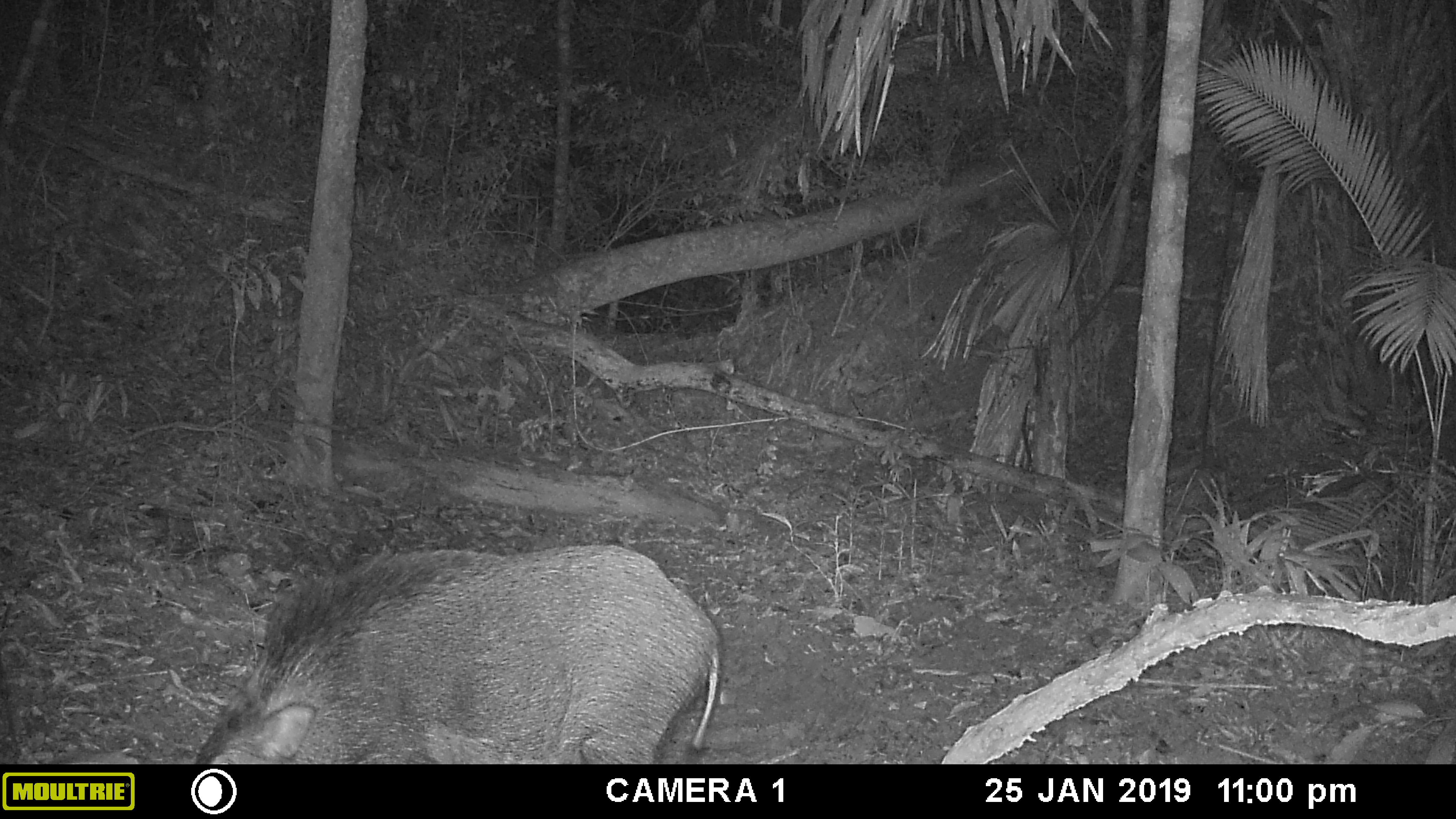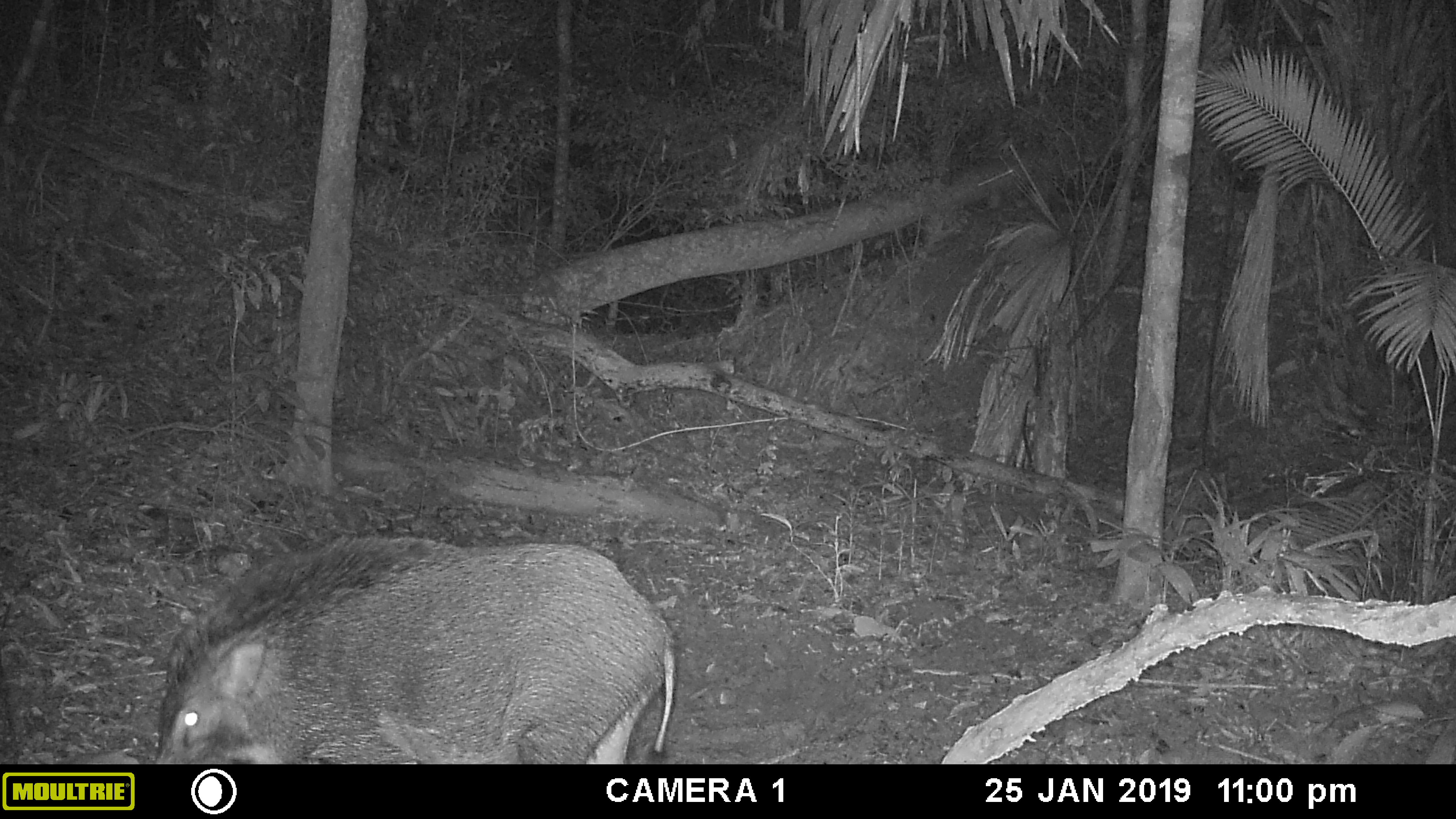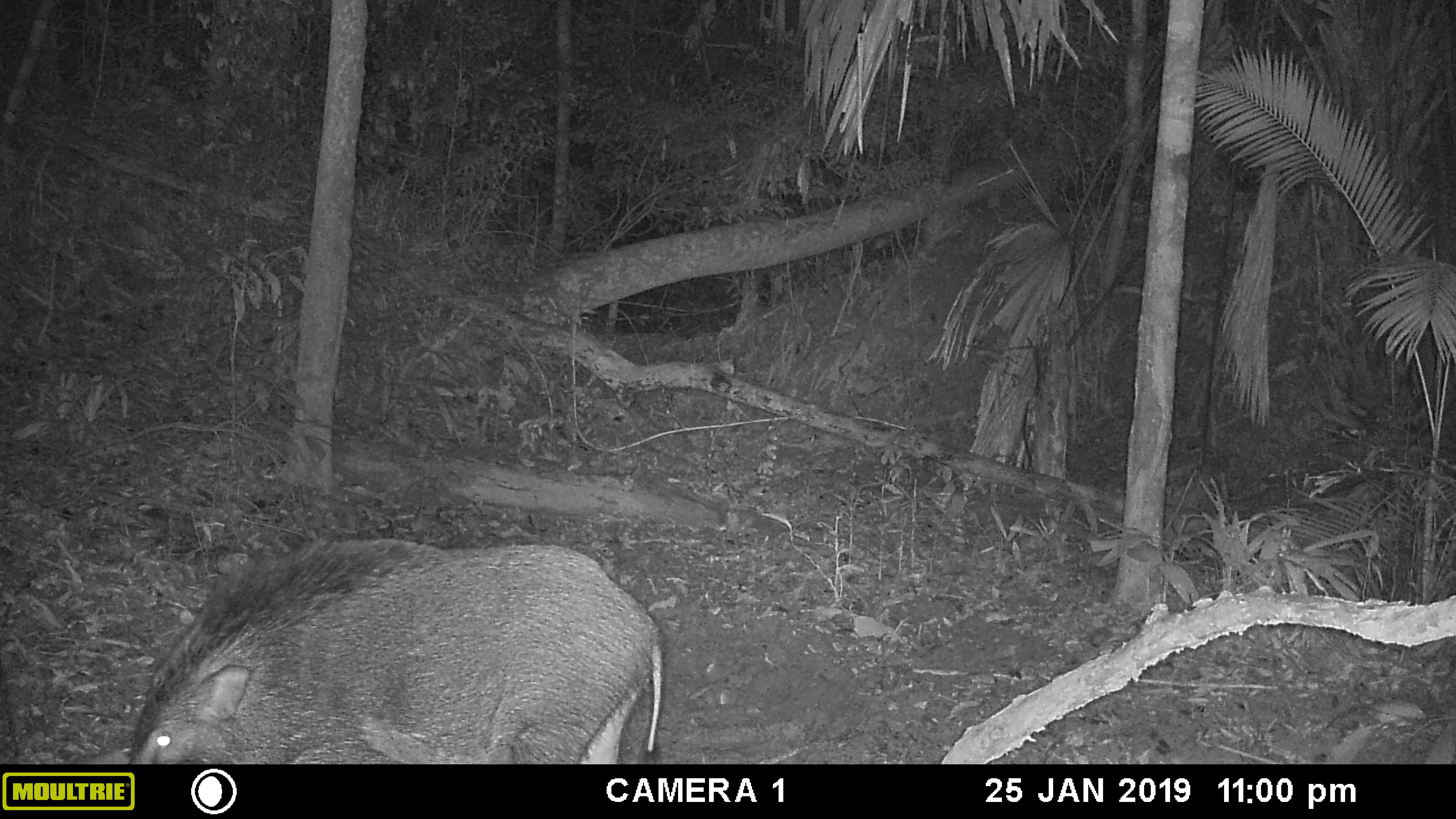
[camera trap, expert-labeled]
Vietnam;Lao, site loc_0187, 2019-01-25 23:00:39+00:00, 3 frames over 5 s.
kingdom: Animalia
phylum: Chordata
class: Mammalia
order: Artiodactyla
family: Suidae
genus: Sus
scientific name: Sus scrofa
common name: eurasian wild pig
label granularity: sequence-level